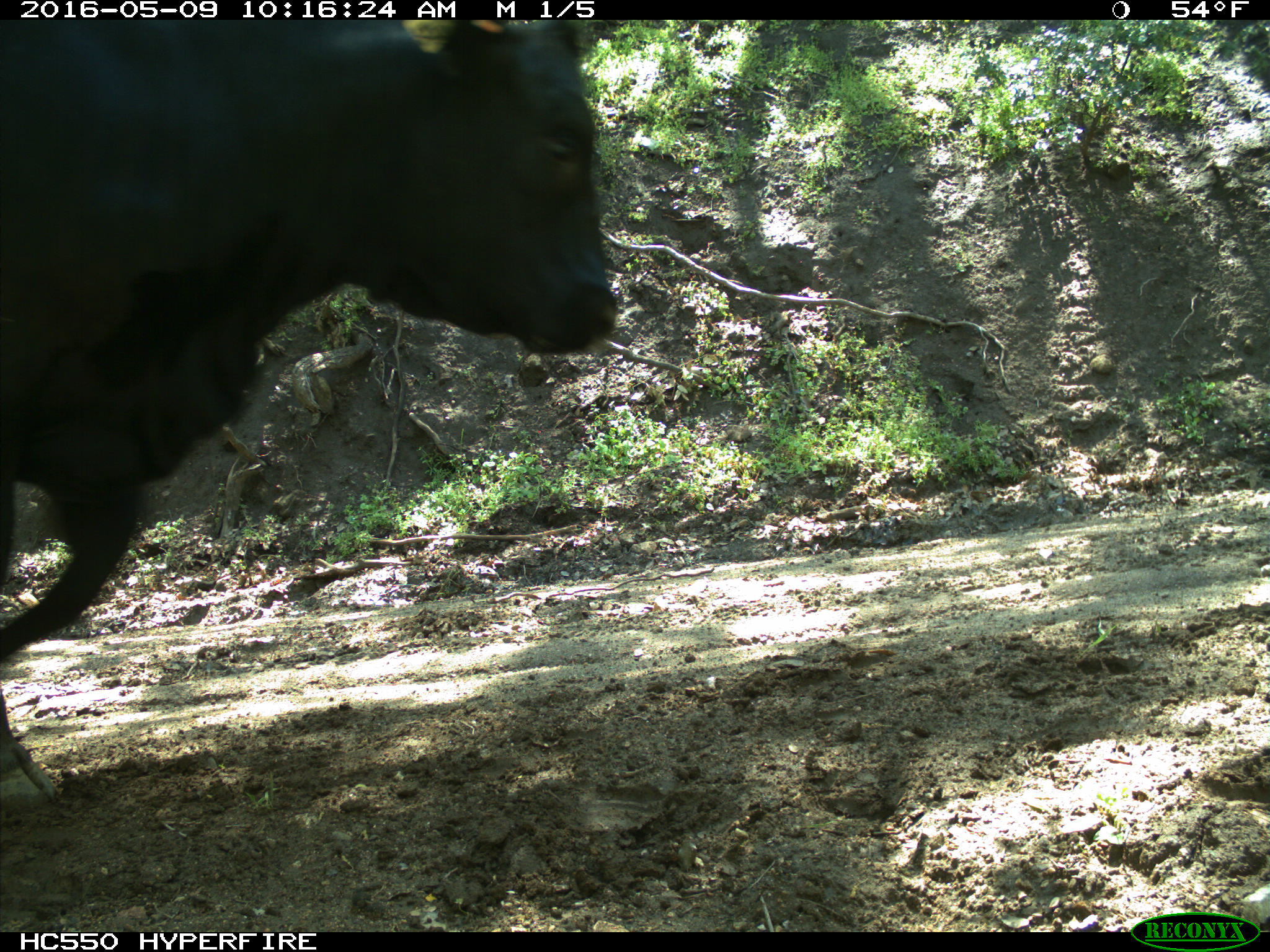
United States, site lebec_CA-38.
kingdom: Animalia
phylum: Chordata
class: Mammalia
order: Artiodactyla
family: Bovidae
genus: Bos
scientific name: Bos taurus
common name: domestic cow